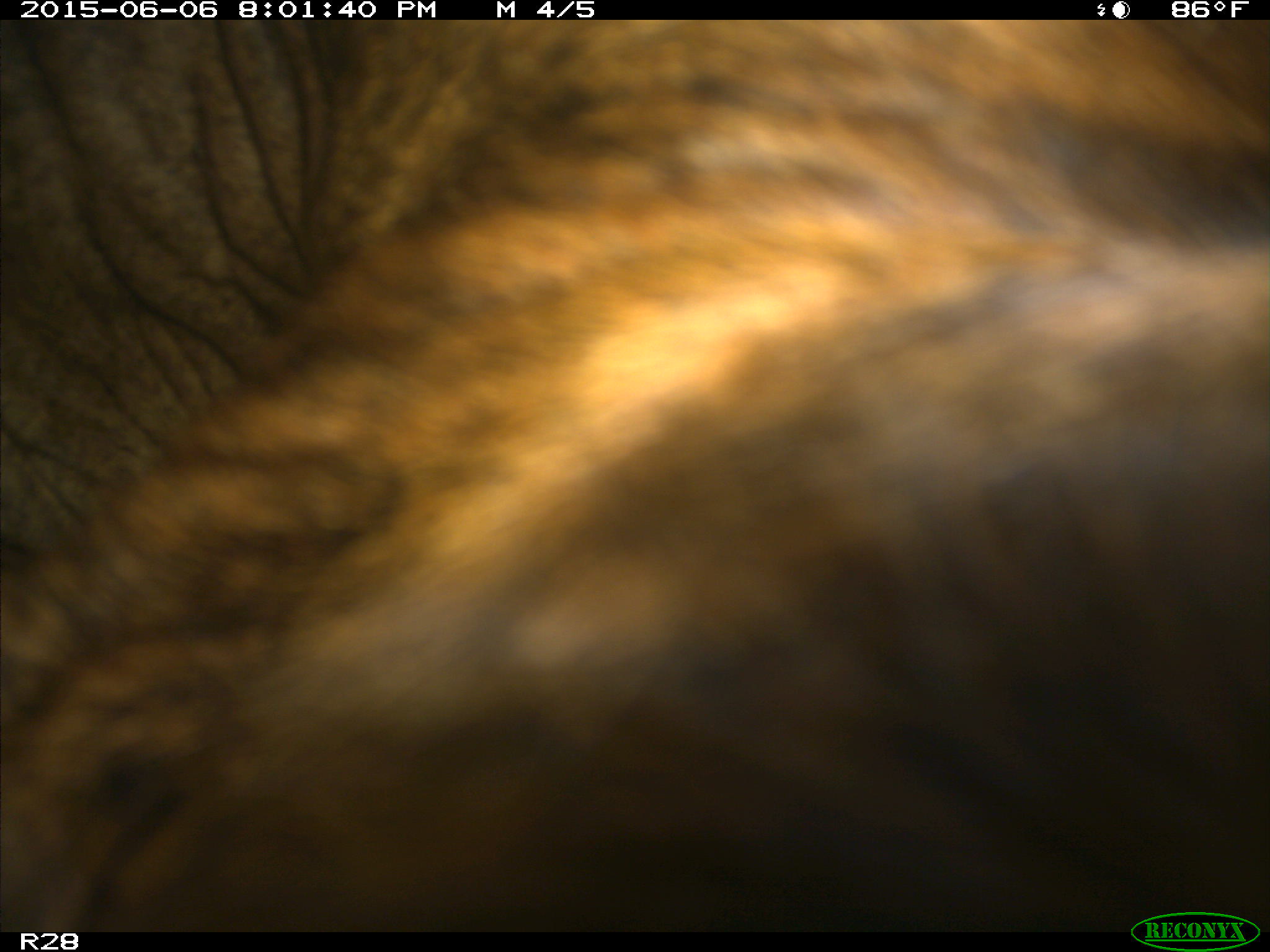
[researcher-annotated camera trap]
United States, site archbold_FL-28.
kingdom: Animalia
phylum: Chordata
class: Mammalia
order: Artiodactyla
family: Bovidae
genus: Bos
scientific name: Bos taurus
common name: domestic cow